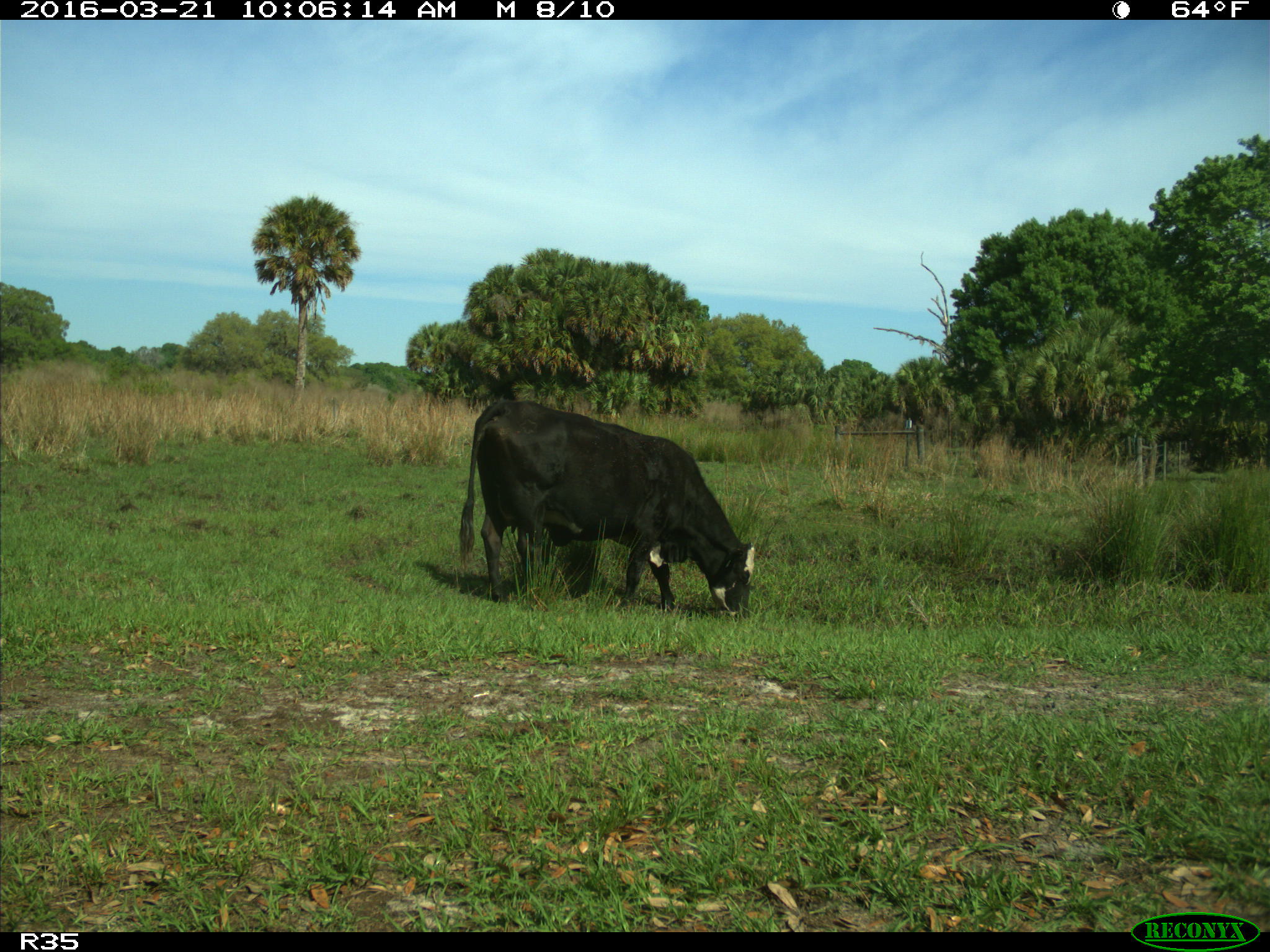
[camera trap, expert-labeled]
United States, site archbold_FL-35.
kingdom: Animalia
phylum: Chordata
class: Mammalia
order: Artiodactyla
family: Bovidae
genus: Bos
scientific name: Bos taurus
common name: domestic cow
Bos taurus (domestic cow).